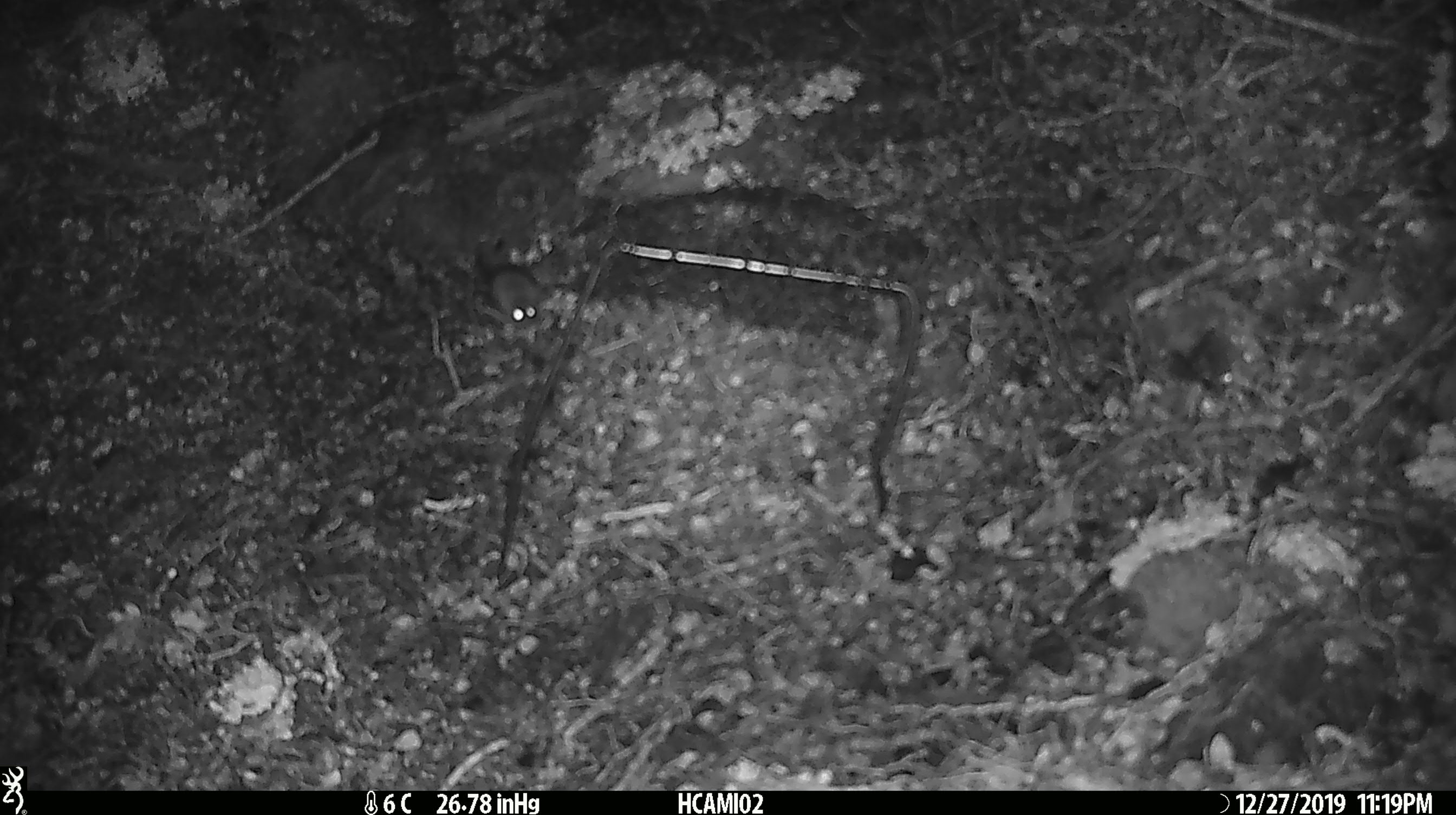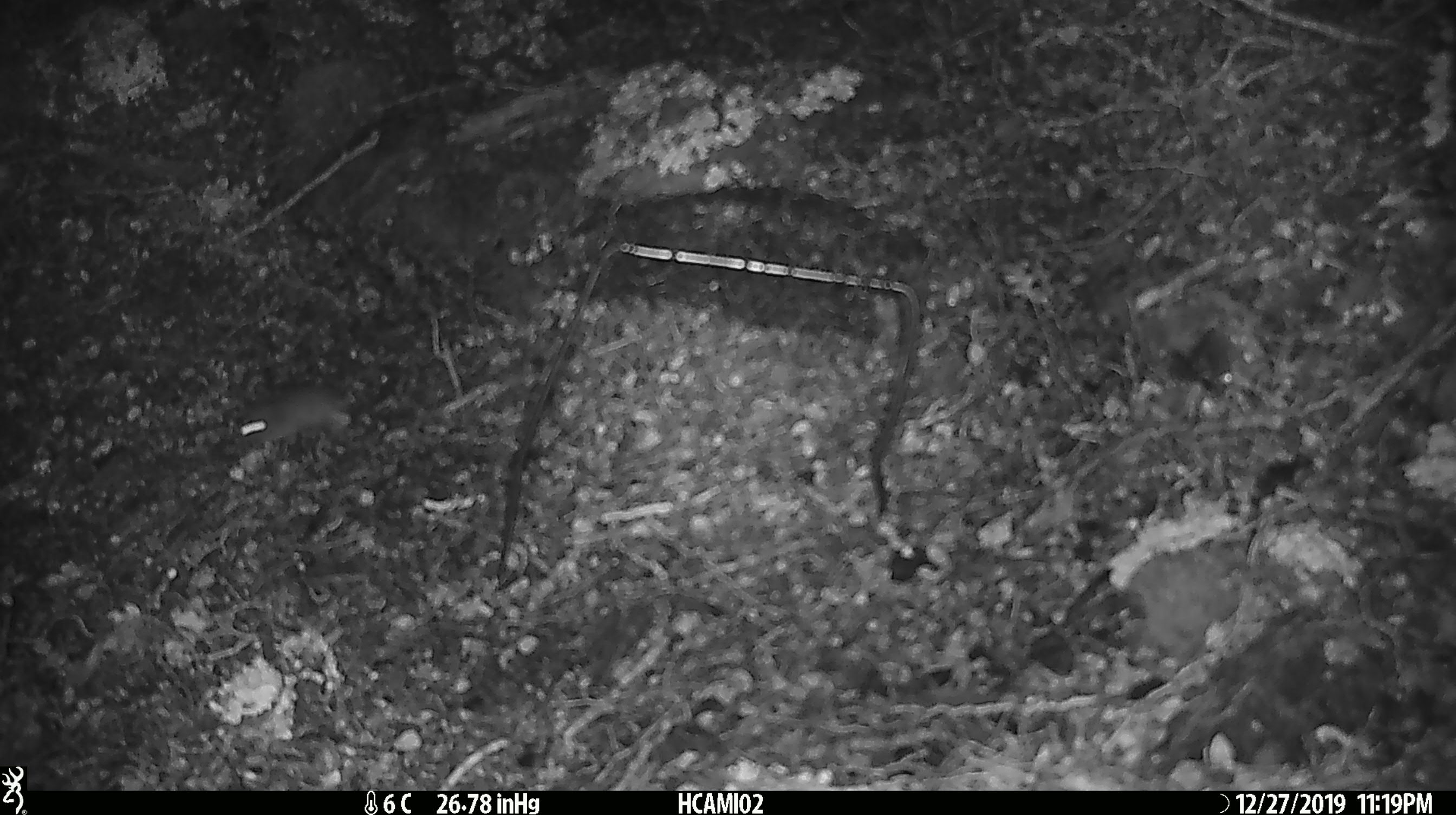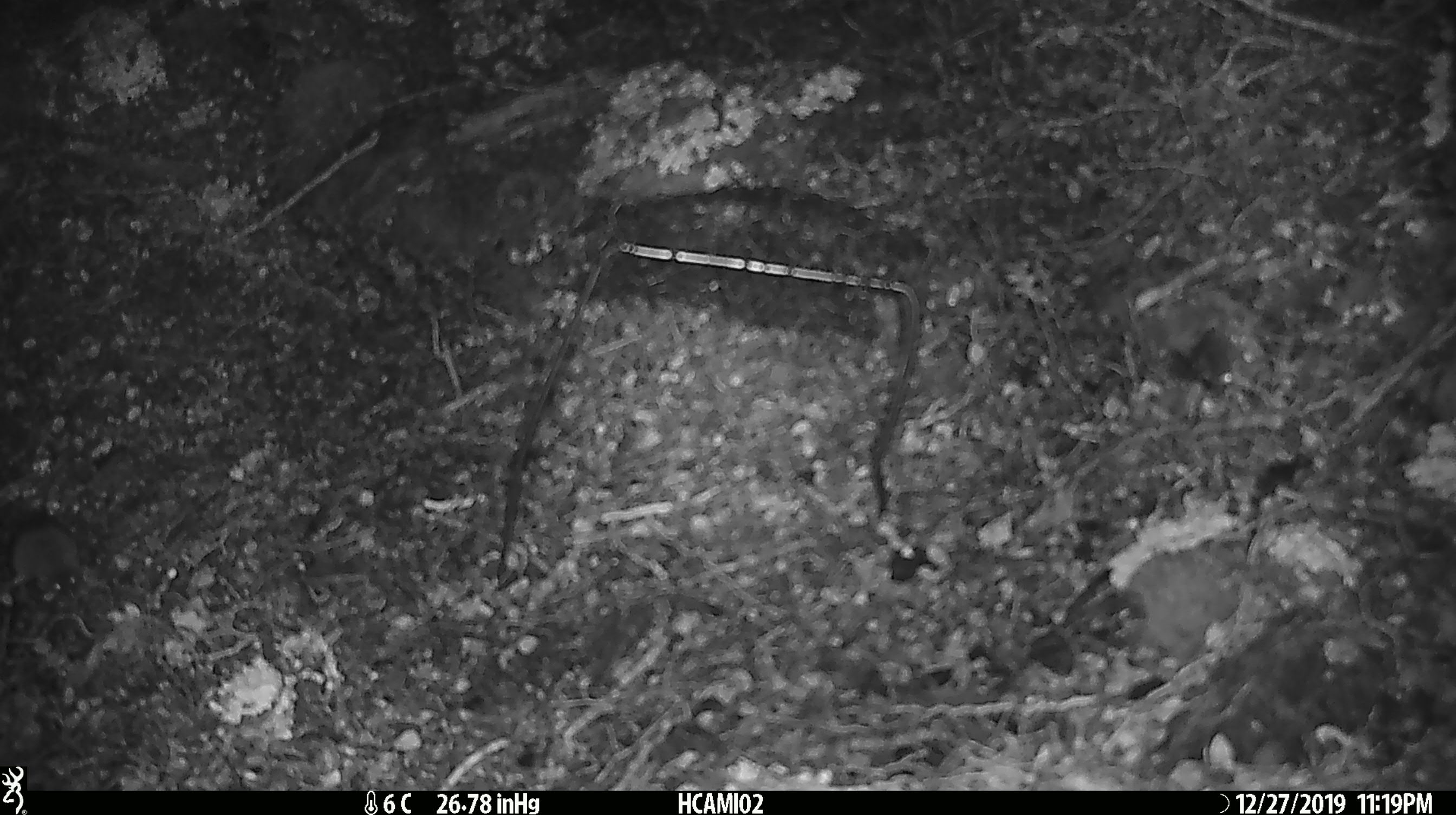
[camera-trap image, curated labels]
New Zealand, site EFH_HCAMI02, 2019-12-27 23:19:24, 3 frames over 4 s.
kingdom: Animalia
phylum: Chordata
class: Mammalia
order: Rodentia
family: Muridae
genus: Mus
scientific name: Mus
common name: mouse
Mouse (Mus).